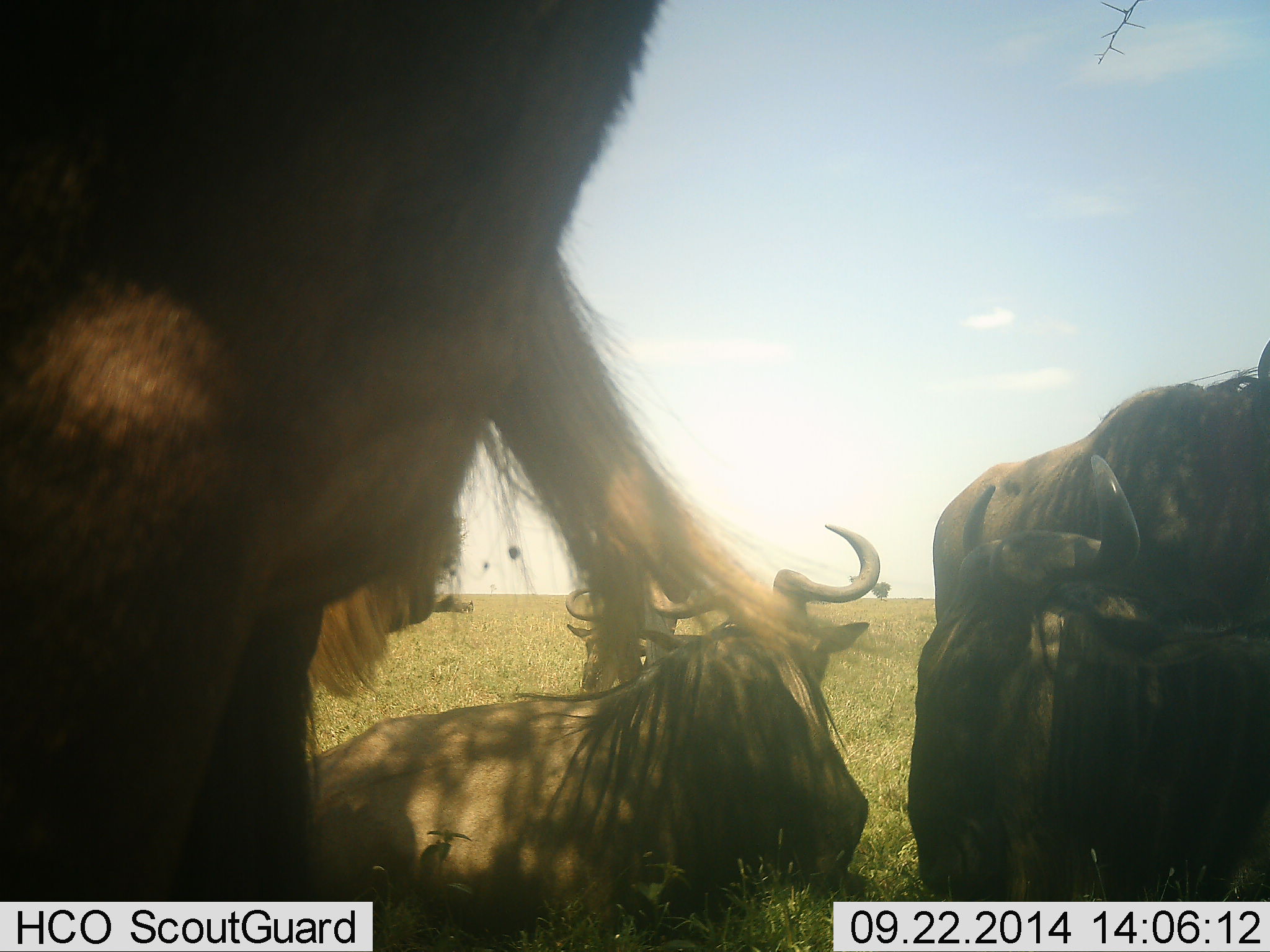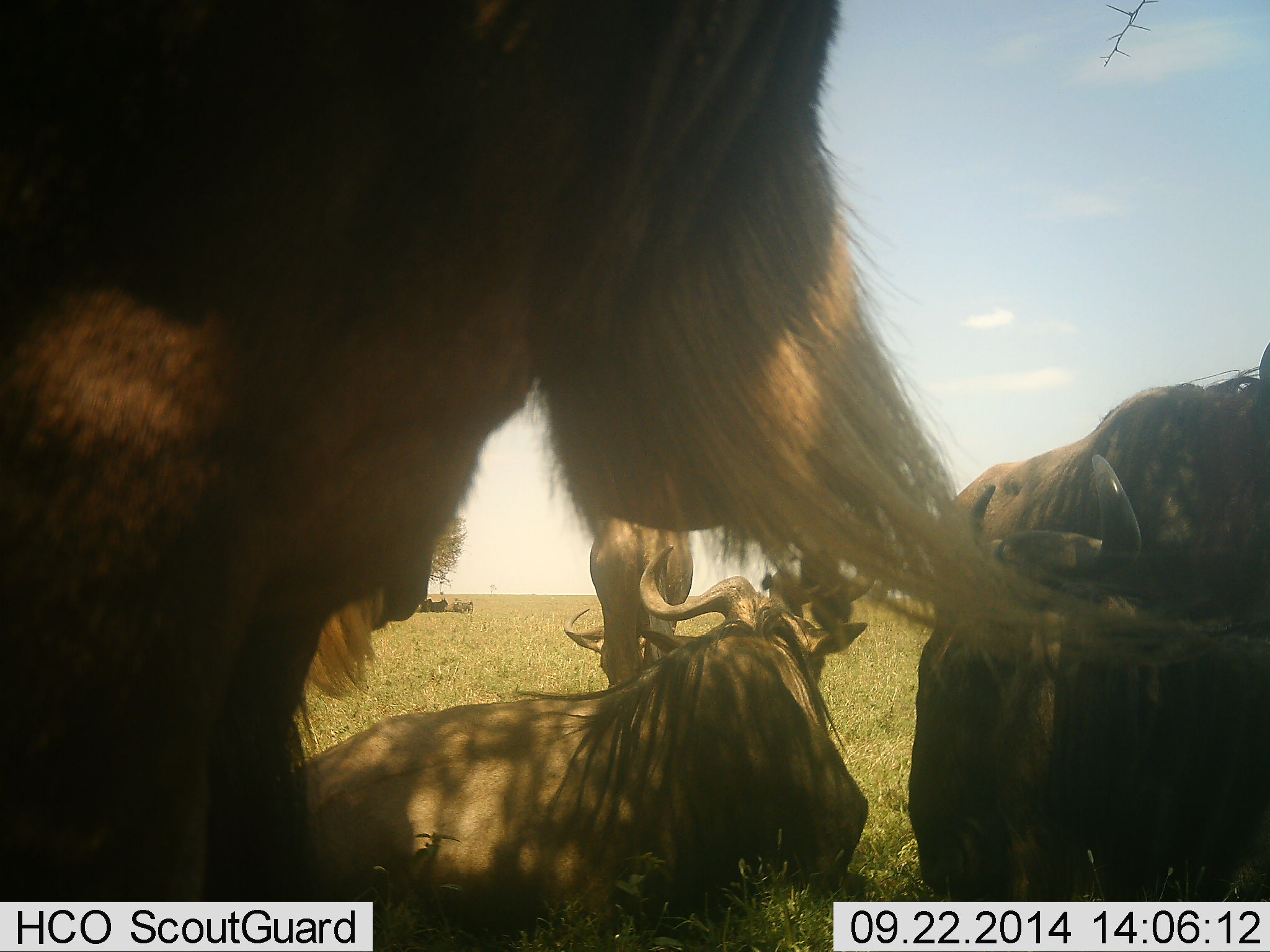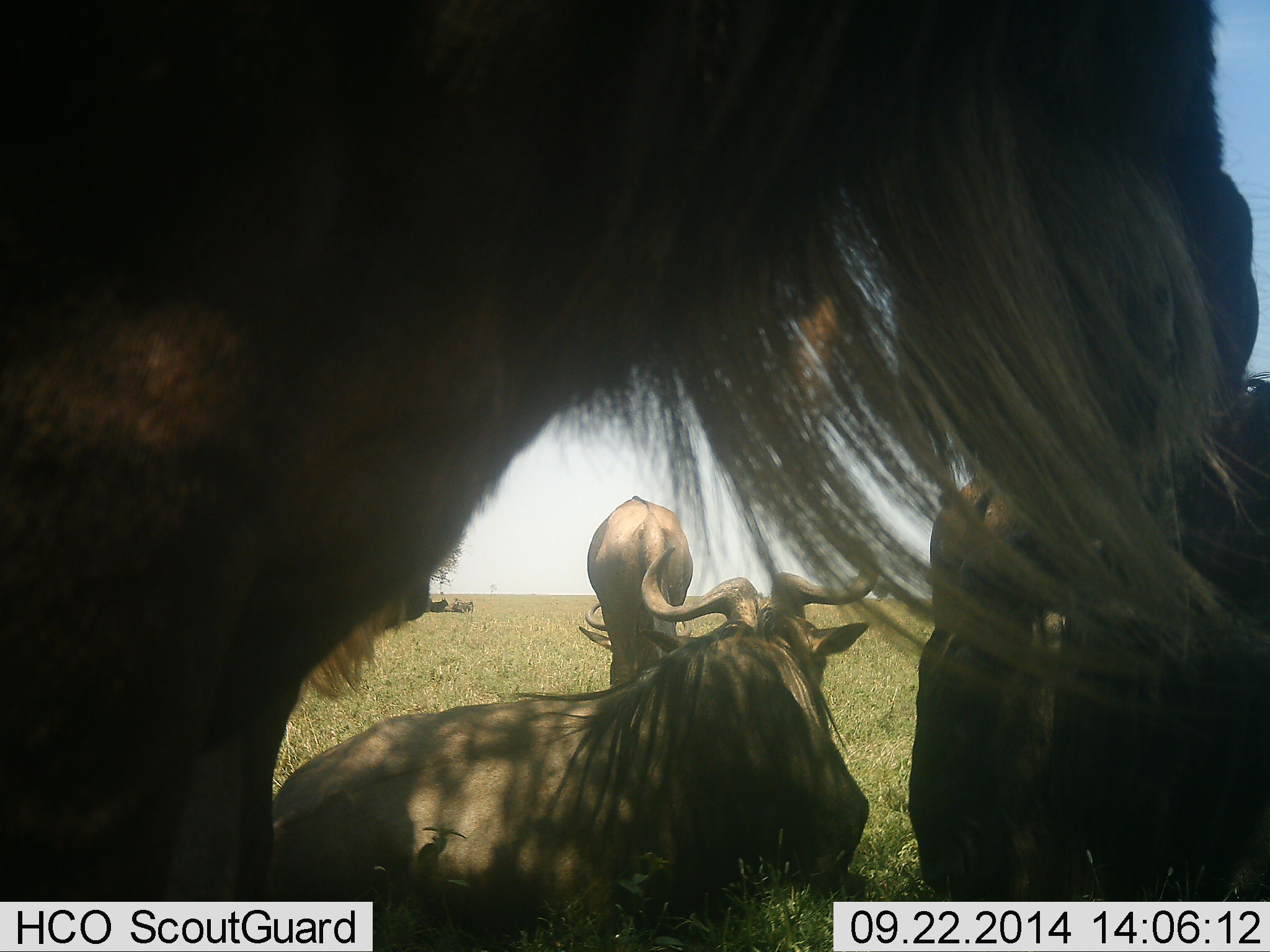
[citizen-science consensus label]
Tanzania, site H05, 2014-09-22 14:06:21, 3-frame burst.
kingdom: Animalia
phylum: Chordata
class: Mammalia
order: Artiodactyla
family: Bovidae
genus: Connochaetes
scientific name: Connochaetes taurinus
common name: blue wildebeest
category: wildebeest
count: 5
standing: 70%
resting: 90%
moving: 10%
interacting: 10%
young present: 0%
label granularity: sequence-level